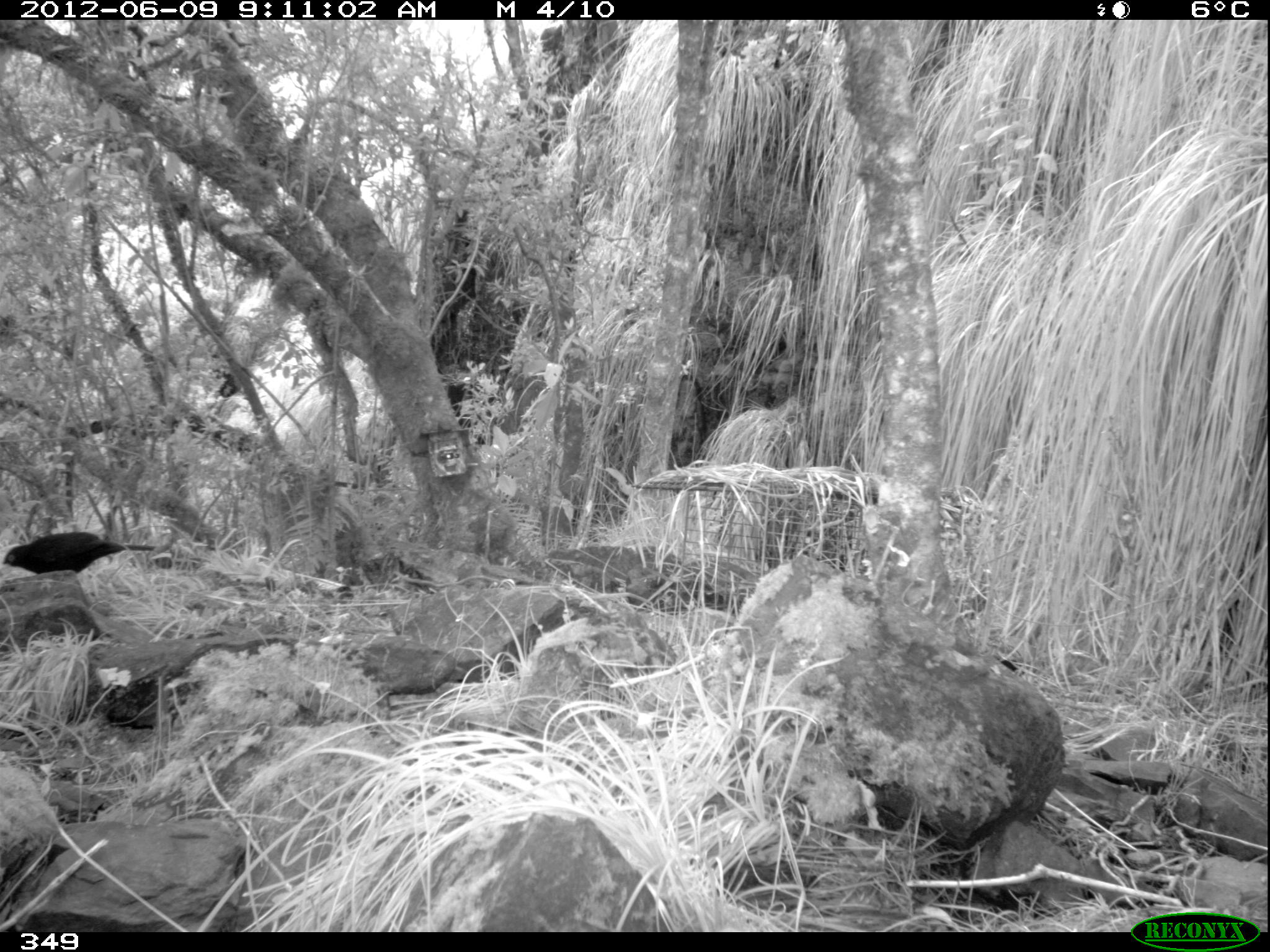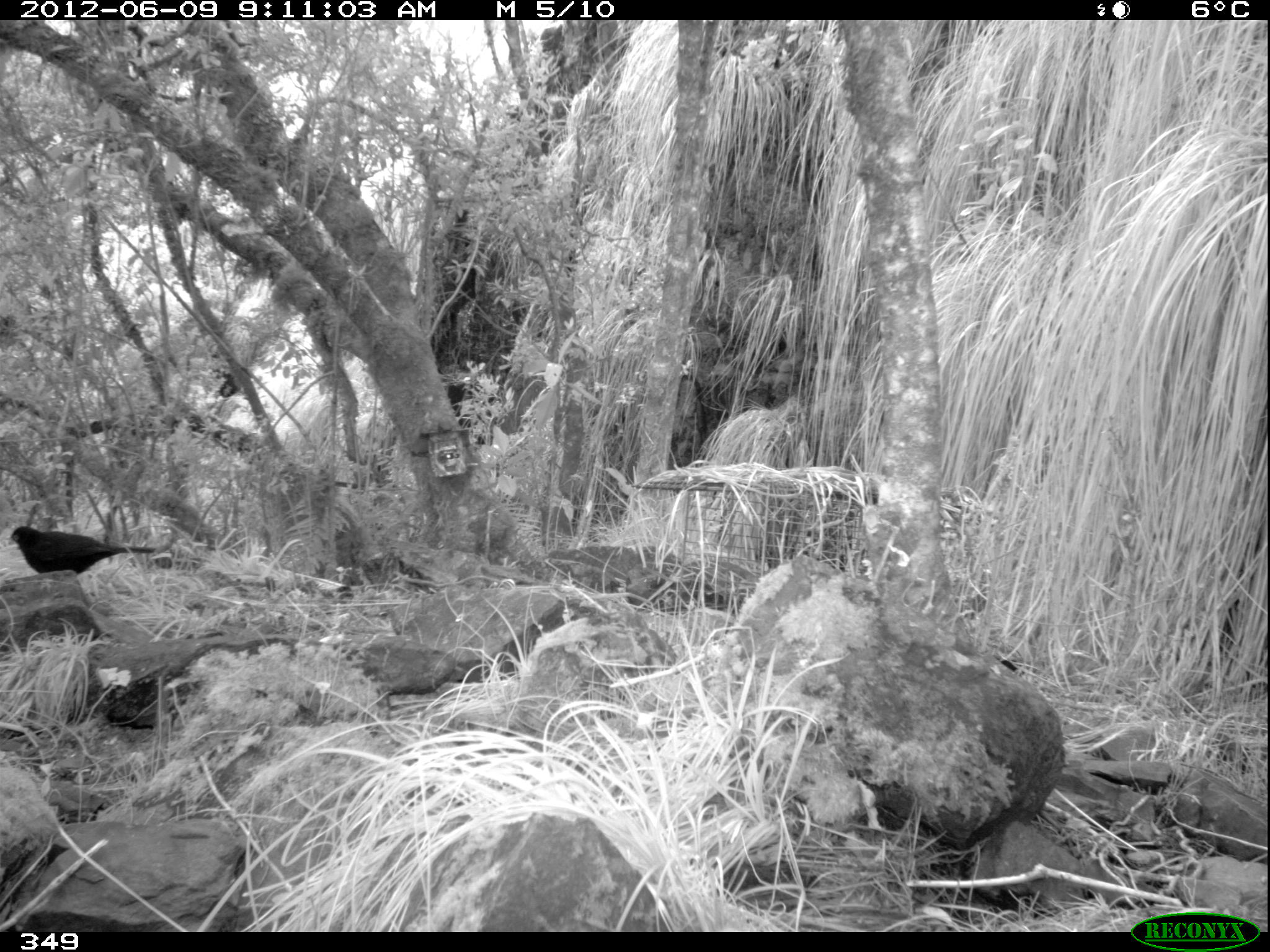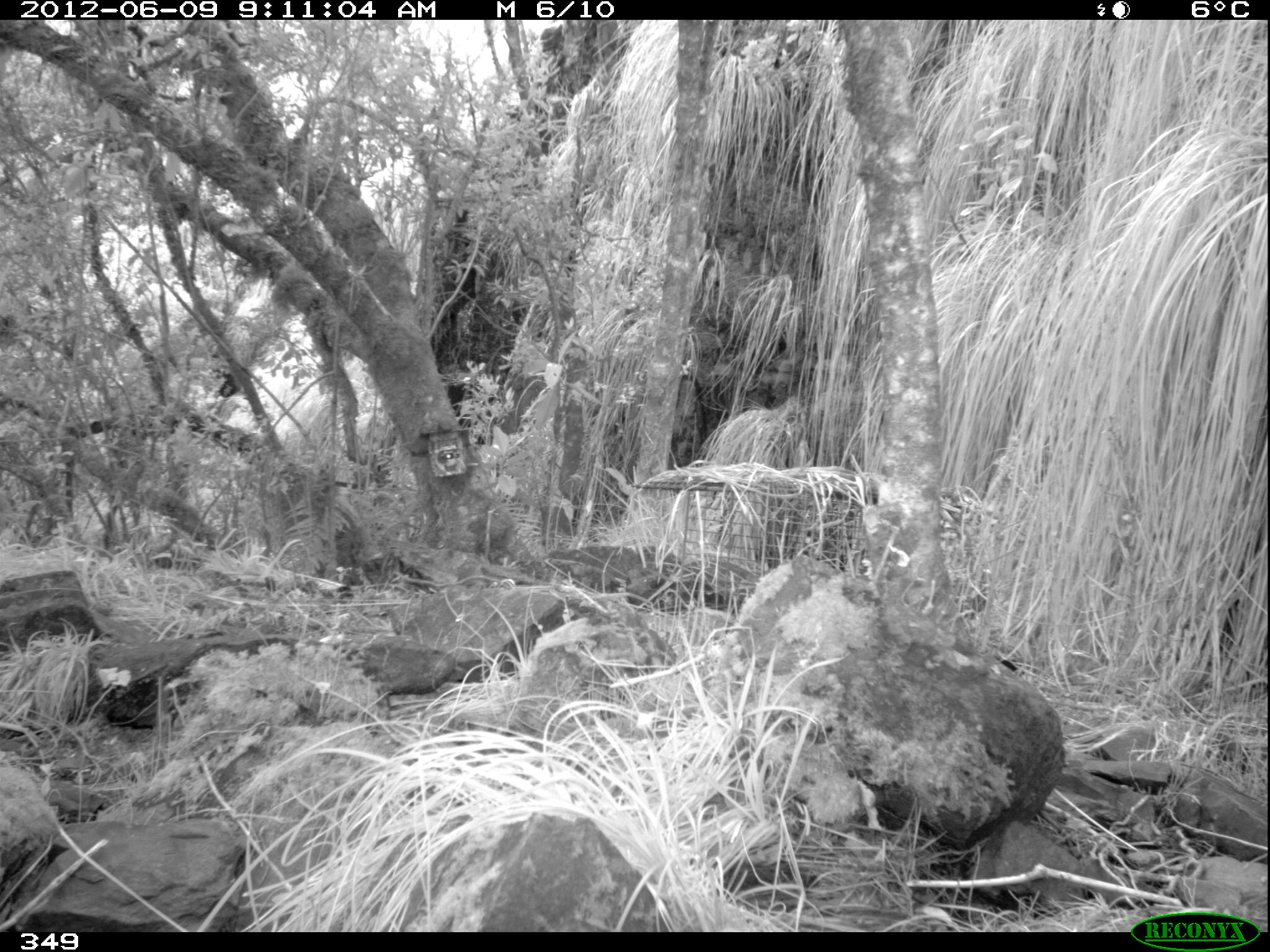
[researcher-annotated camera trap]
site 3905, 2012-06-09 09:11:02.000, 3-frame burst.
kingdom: Animalia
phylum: Chordata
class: Aves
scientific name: Aves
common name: bird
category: unknown bird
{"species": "unknown bird (bird) (Aves)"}